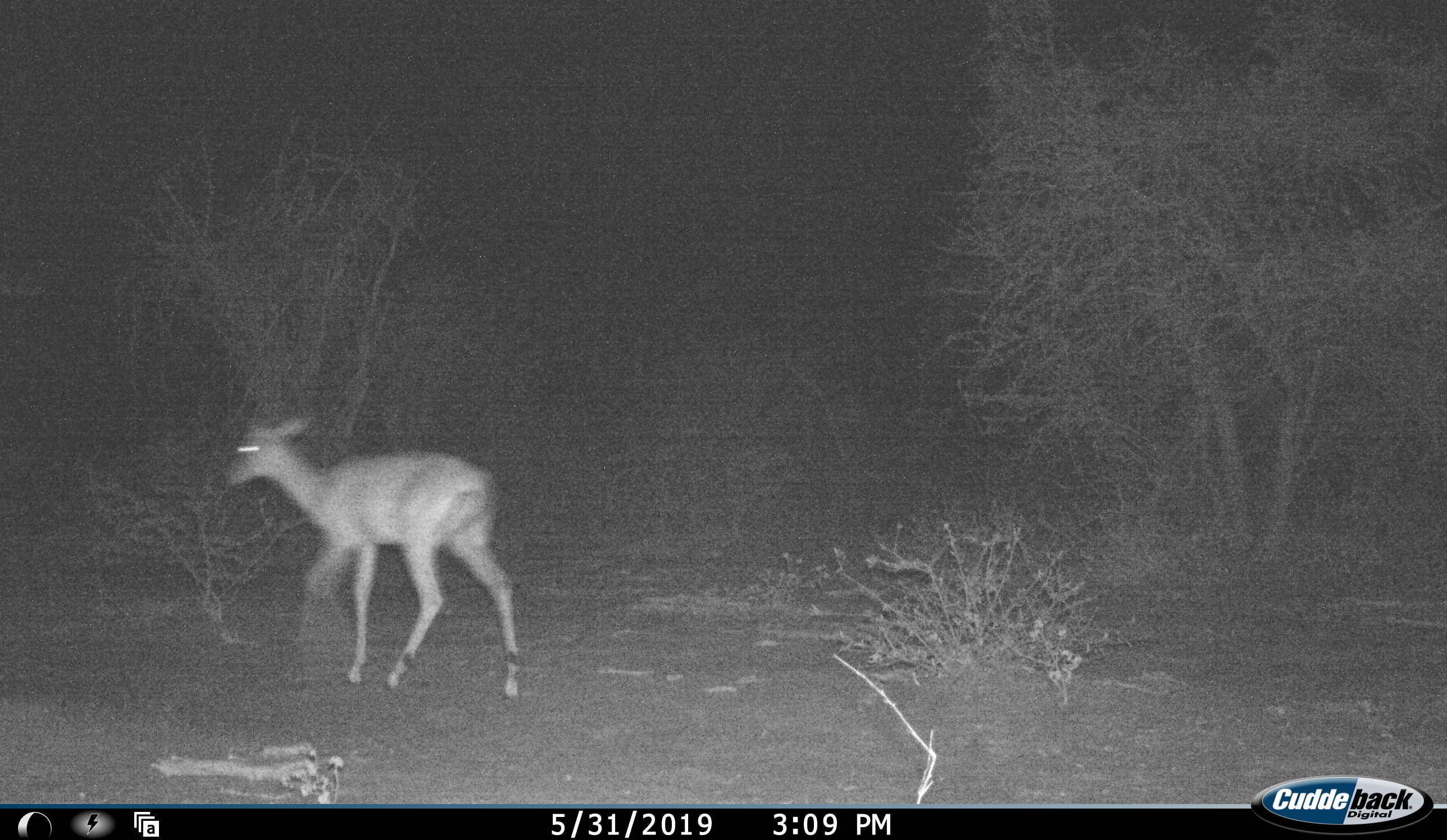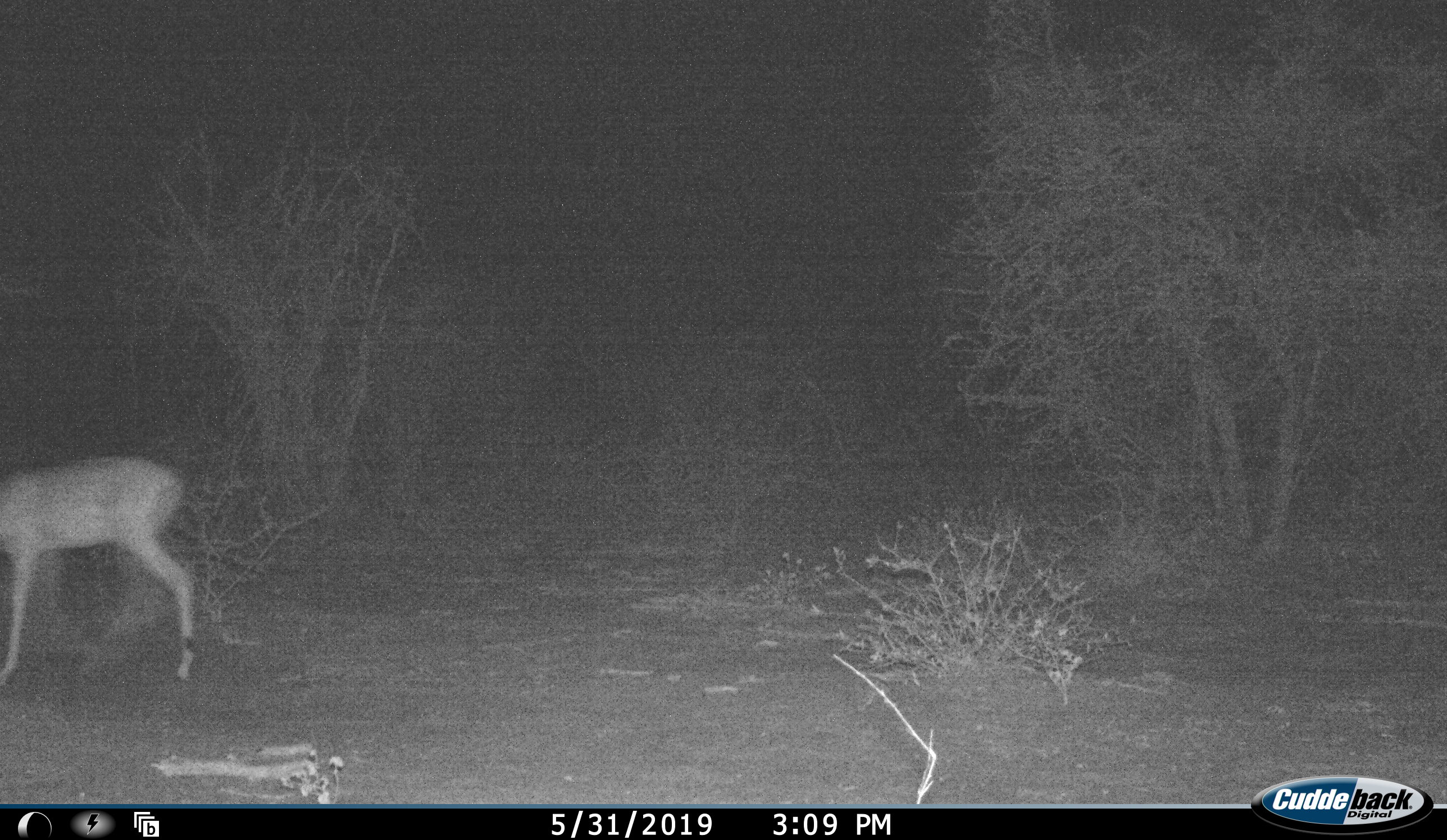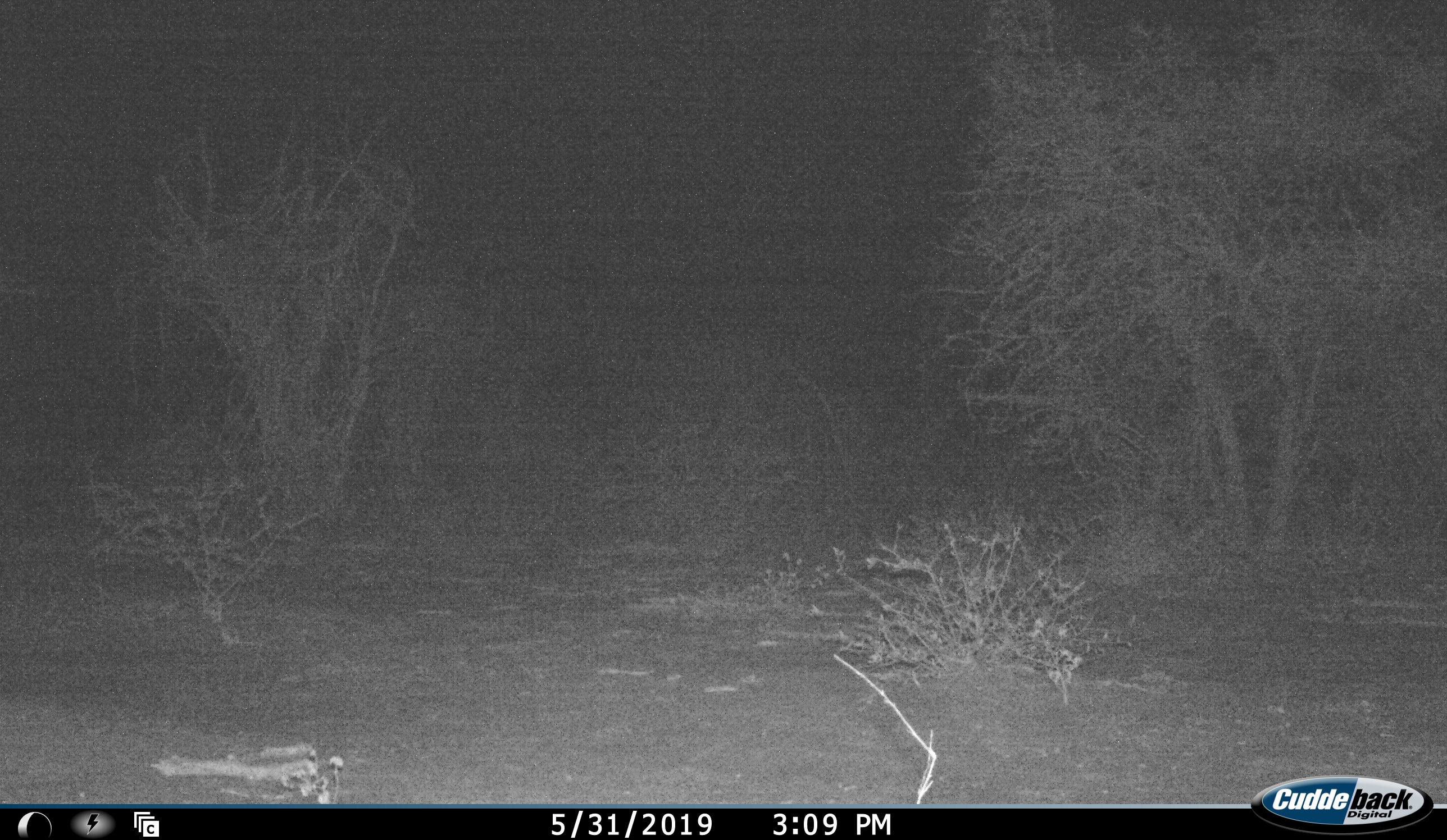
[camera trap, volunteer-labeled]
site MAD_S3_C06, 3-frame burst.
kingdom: Animalia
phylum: Chordata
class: Mammalia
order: Artiodactyla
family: Bovidae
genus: Aepyceros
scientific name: Aepyceros melampus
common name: impala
Impala (Aepyceros melampus), count 1. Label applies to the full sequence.